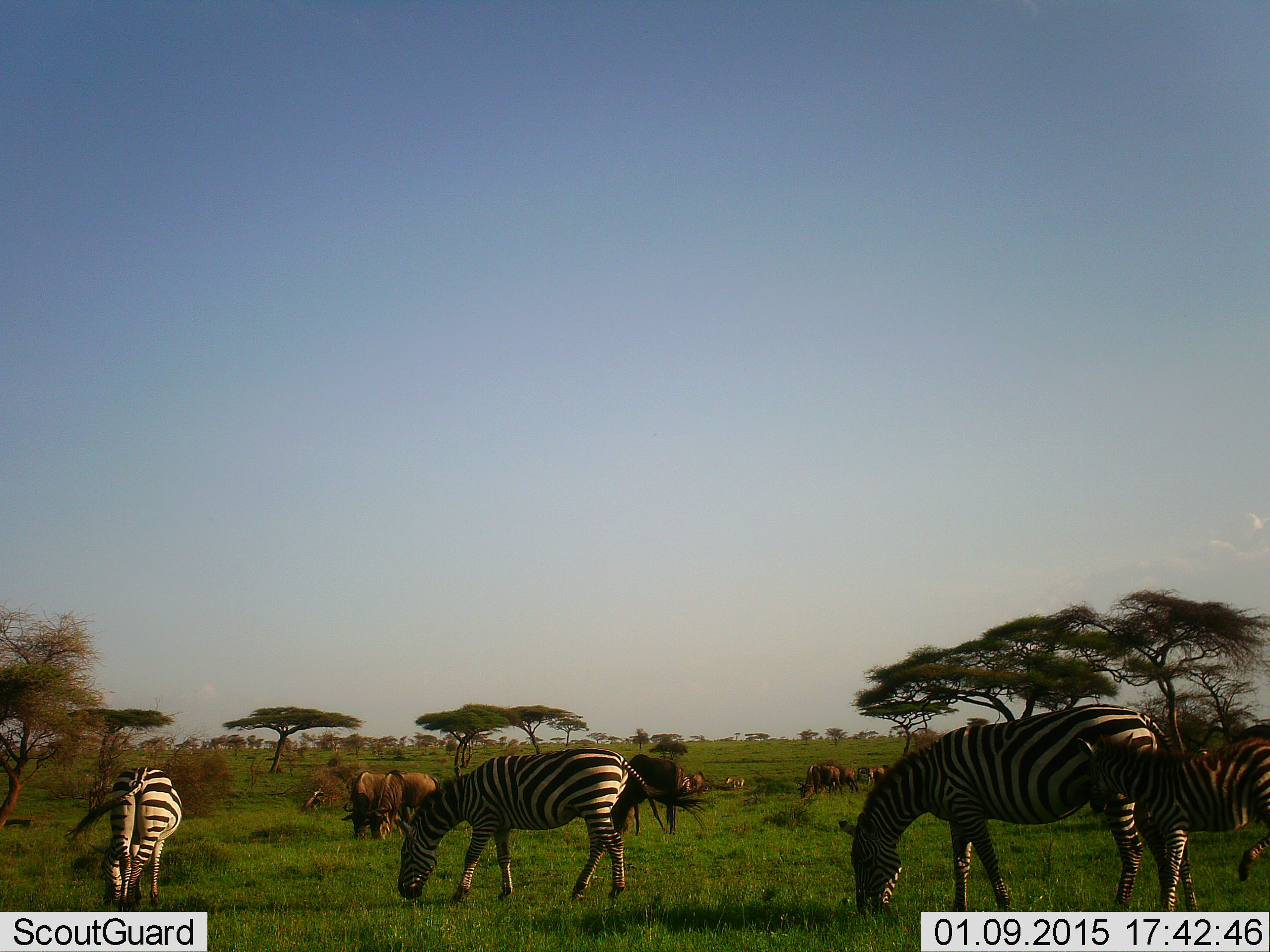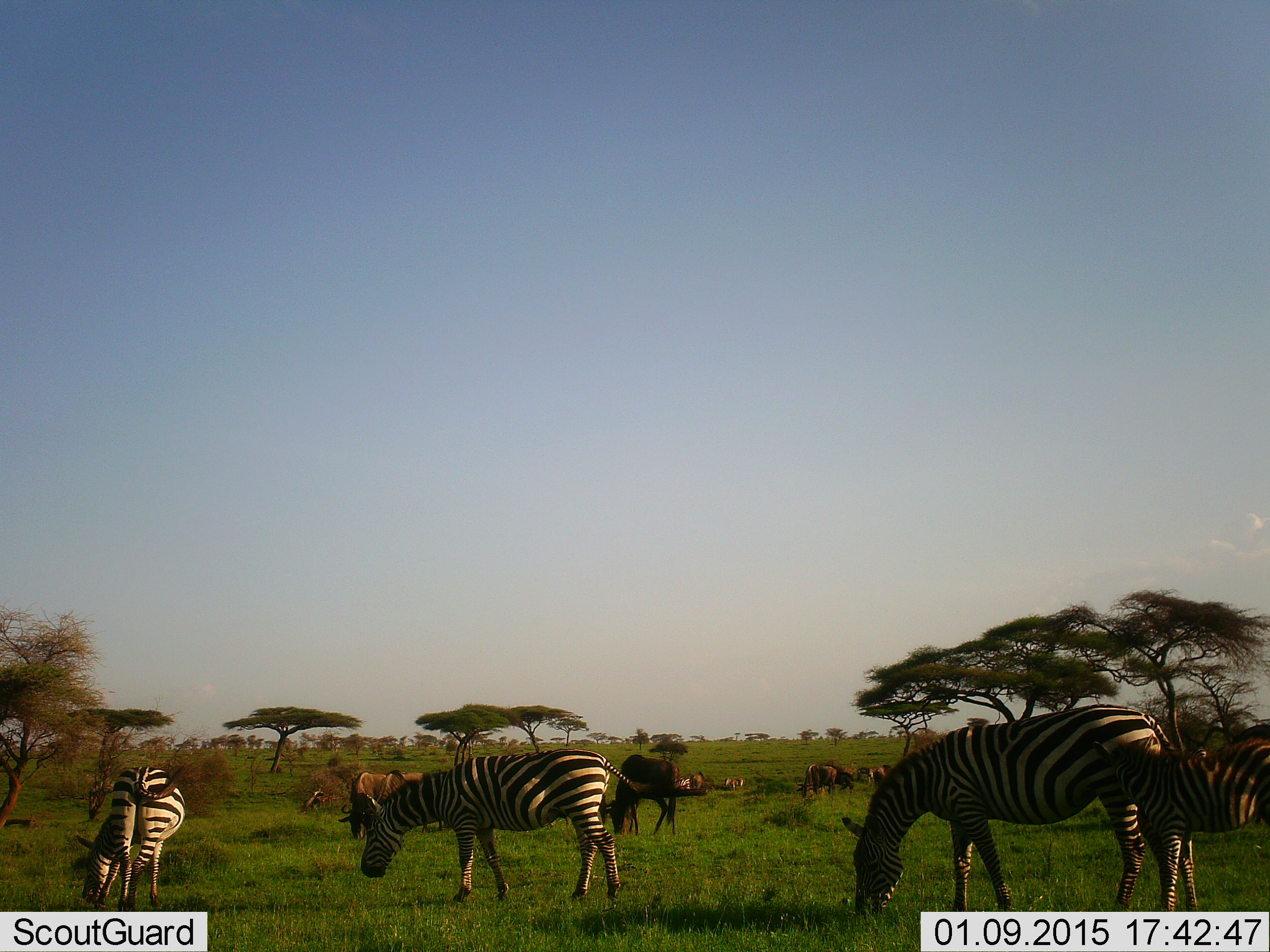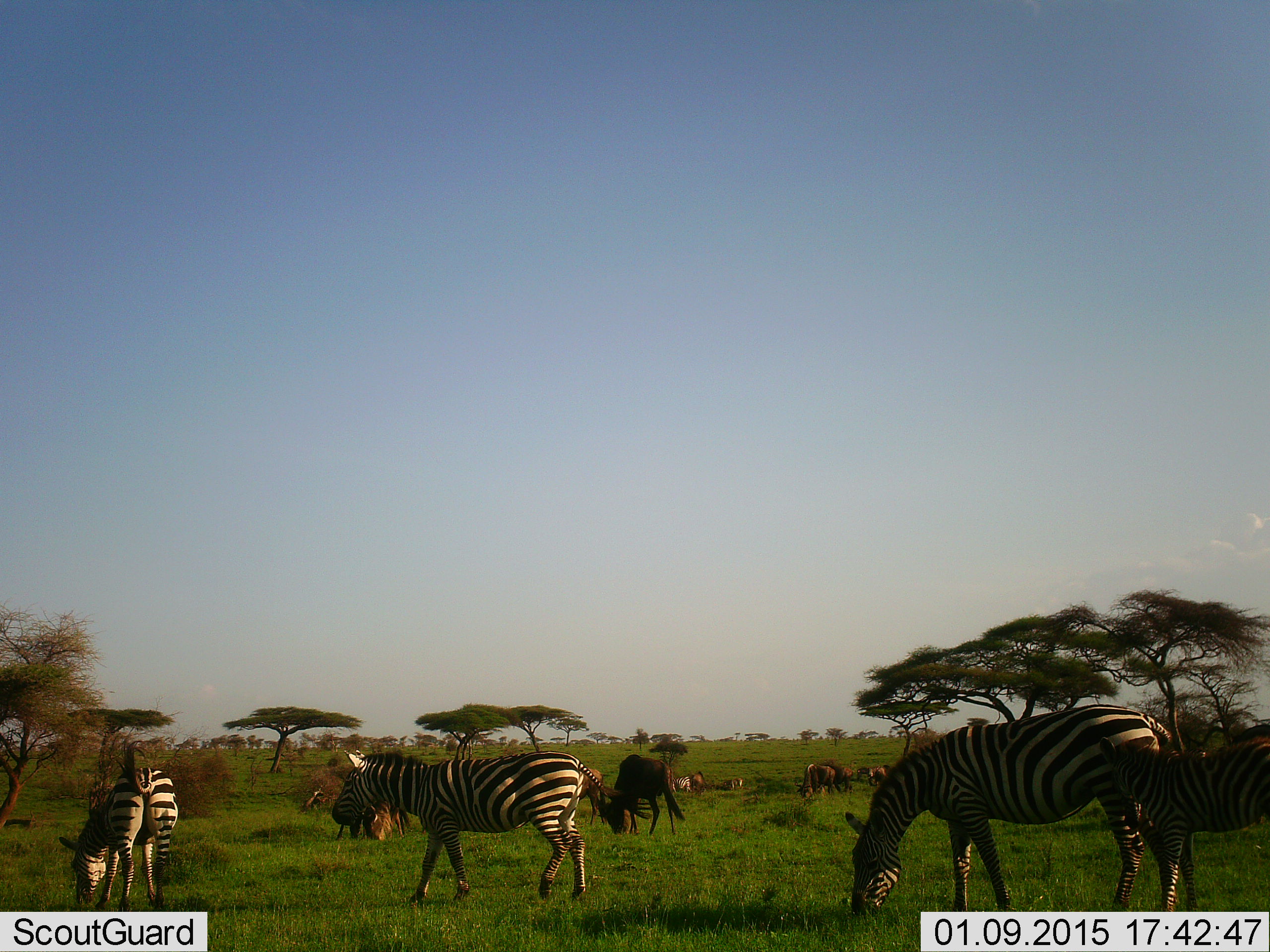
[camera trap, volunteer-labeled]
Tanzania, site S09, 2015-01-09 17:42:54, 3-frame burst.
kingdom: Animalia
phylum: Chordata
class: Mammalia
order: Artiodactyla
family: Bovidae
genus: Connochaetes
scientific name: Connochaetes taurinus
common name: blue wildebeest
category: wildebeest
Wildebeest (blue wildebeest) (Connochaetes taurinus), count 11-50. Behavior (volunteer vote fractions): standing 40%, resting 0%, moving 10%, interacting 0%. Young present (vote fraction): 10%. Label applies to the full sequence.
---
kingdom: Animalia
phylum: Chordata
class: Mammalia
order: Perissodactyla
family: Equidae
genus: Equus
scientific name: Equus quagga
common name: plains zebra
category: zebra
Zebra (plains zebra) (Equus quagga), count 4. Behavior (volunteer vote fractions): standing 36%, resting 0%, moving 9%, interacting 9%. Young present (vote fraction): 55%. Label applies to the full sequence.